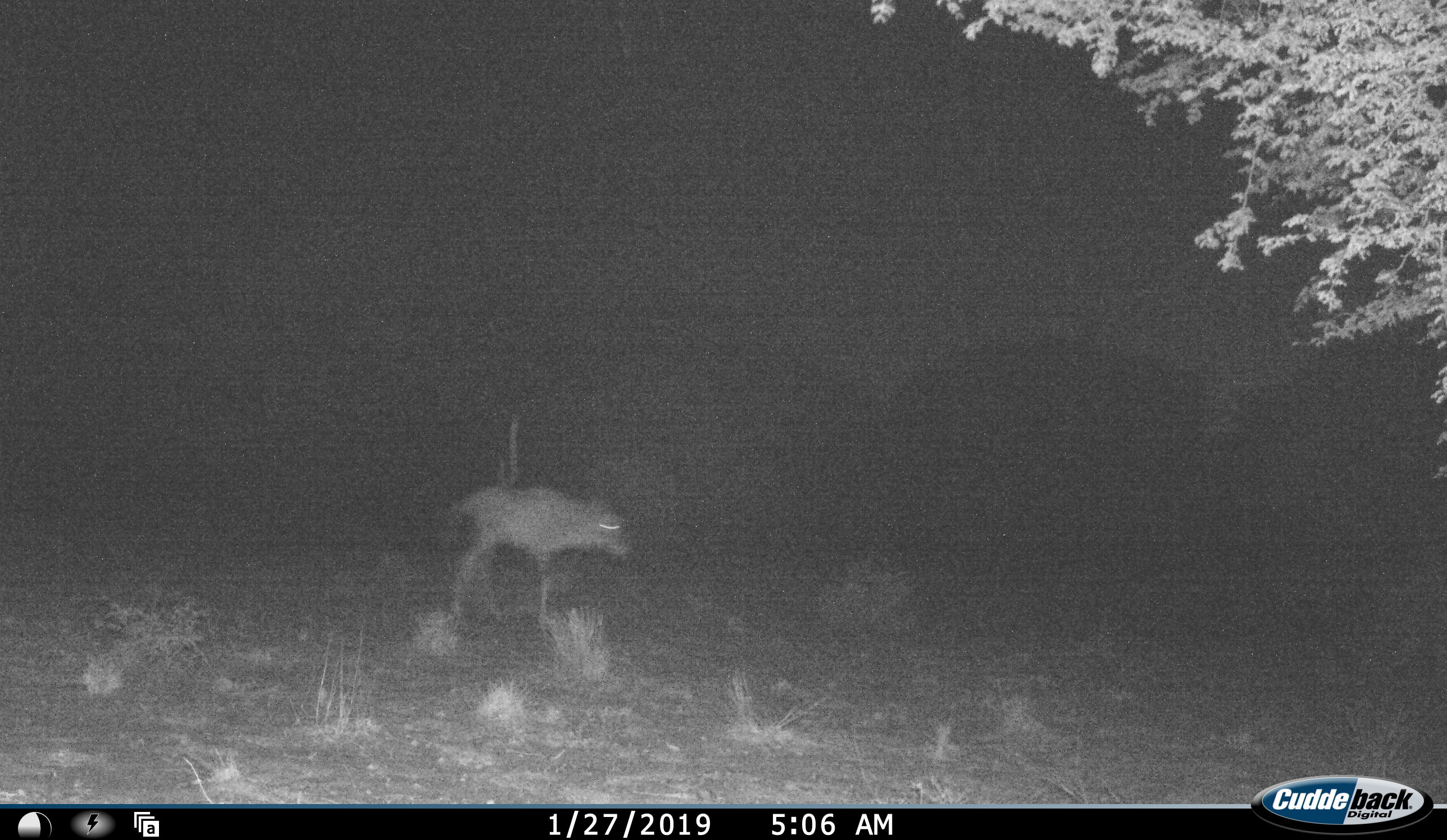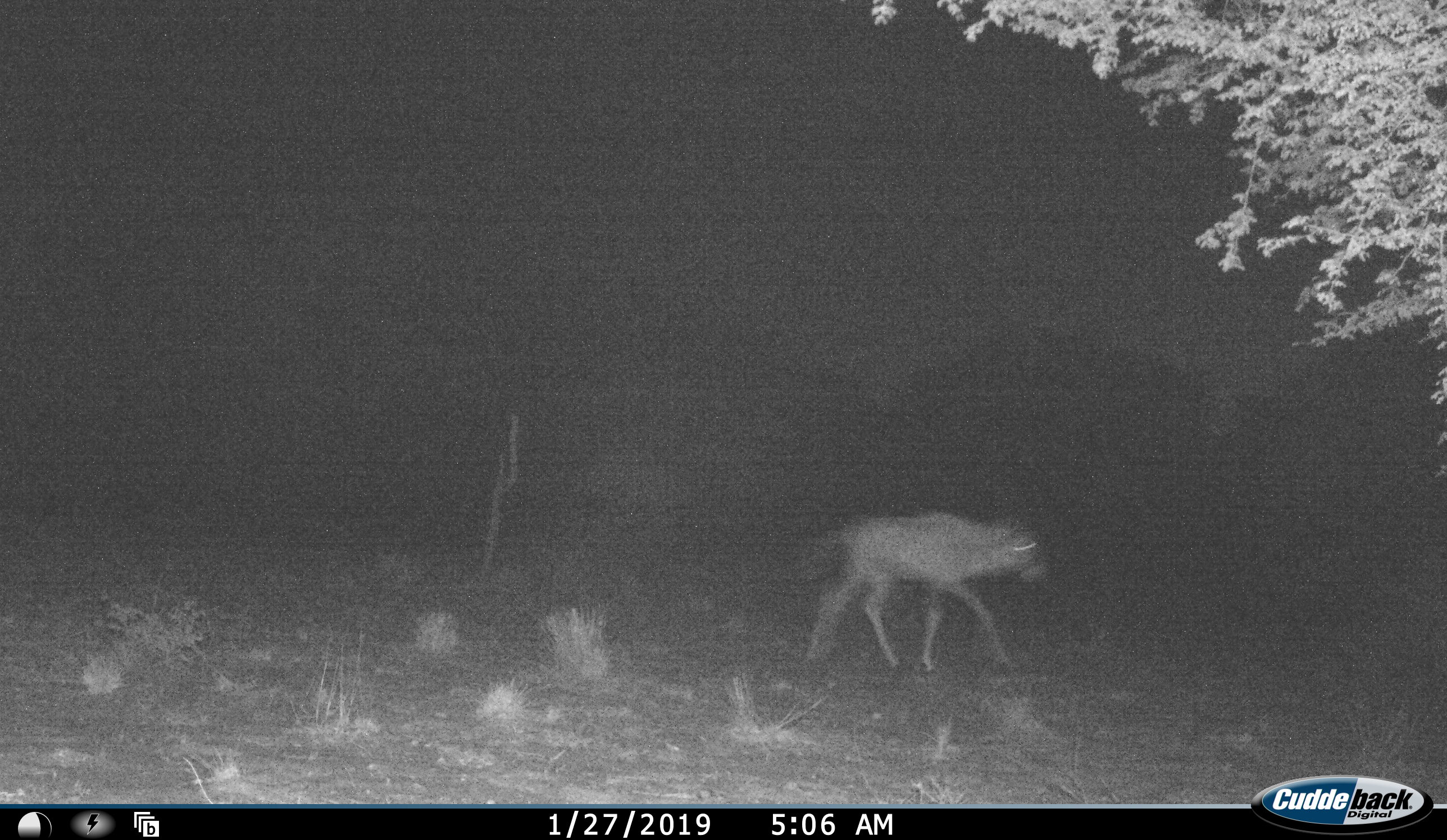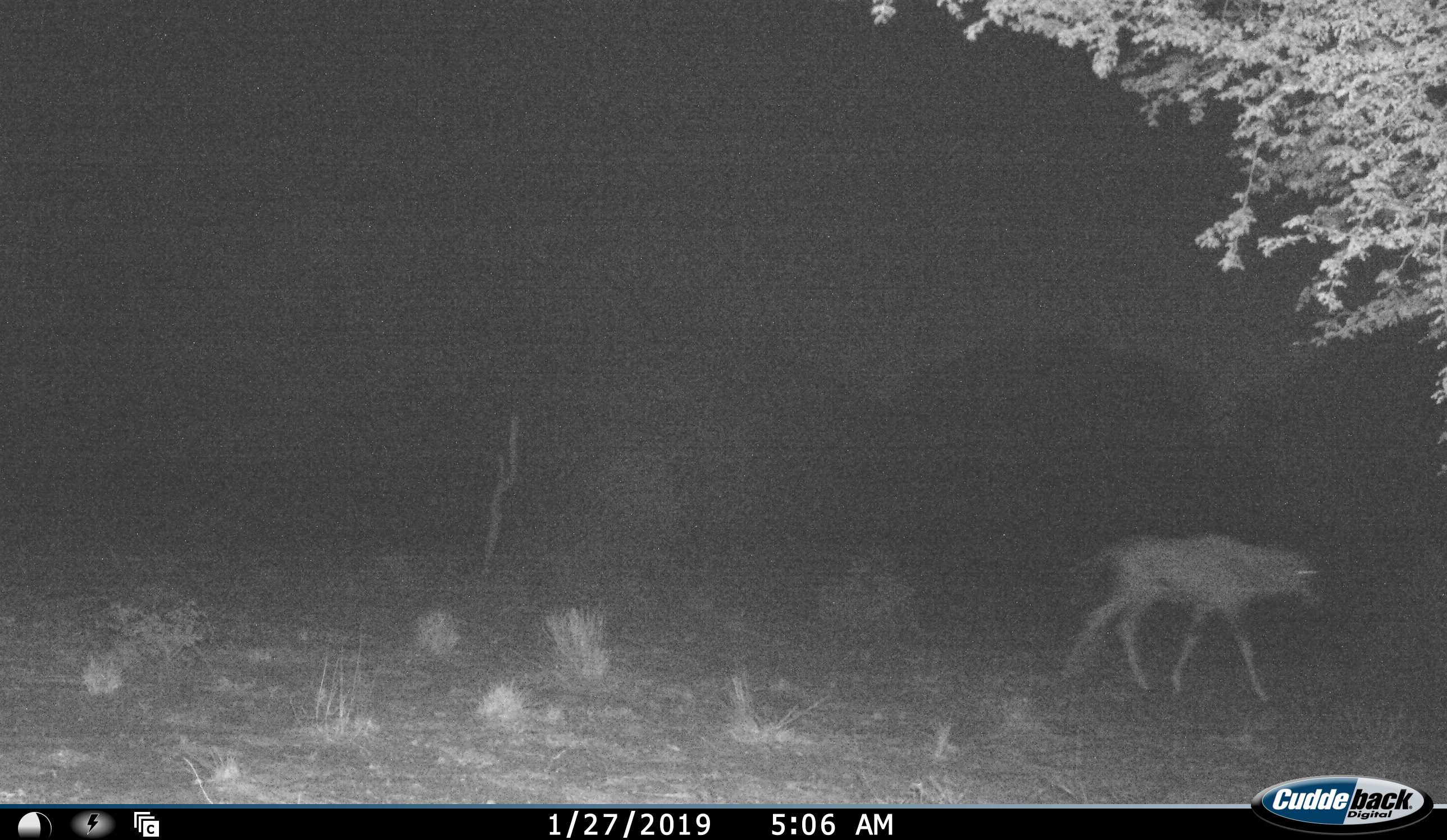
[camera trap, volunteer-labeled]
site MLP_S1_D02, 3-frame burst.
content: unidentified animal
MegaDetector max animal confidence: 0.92